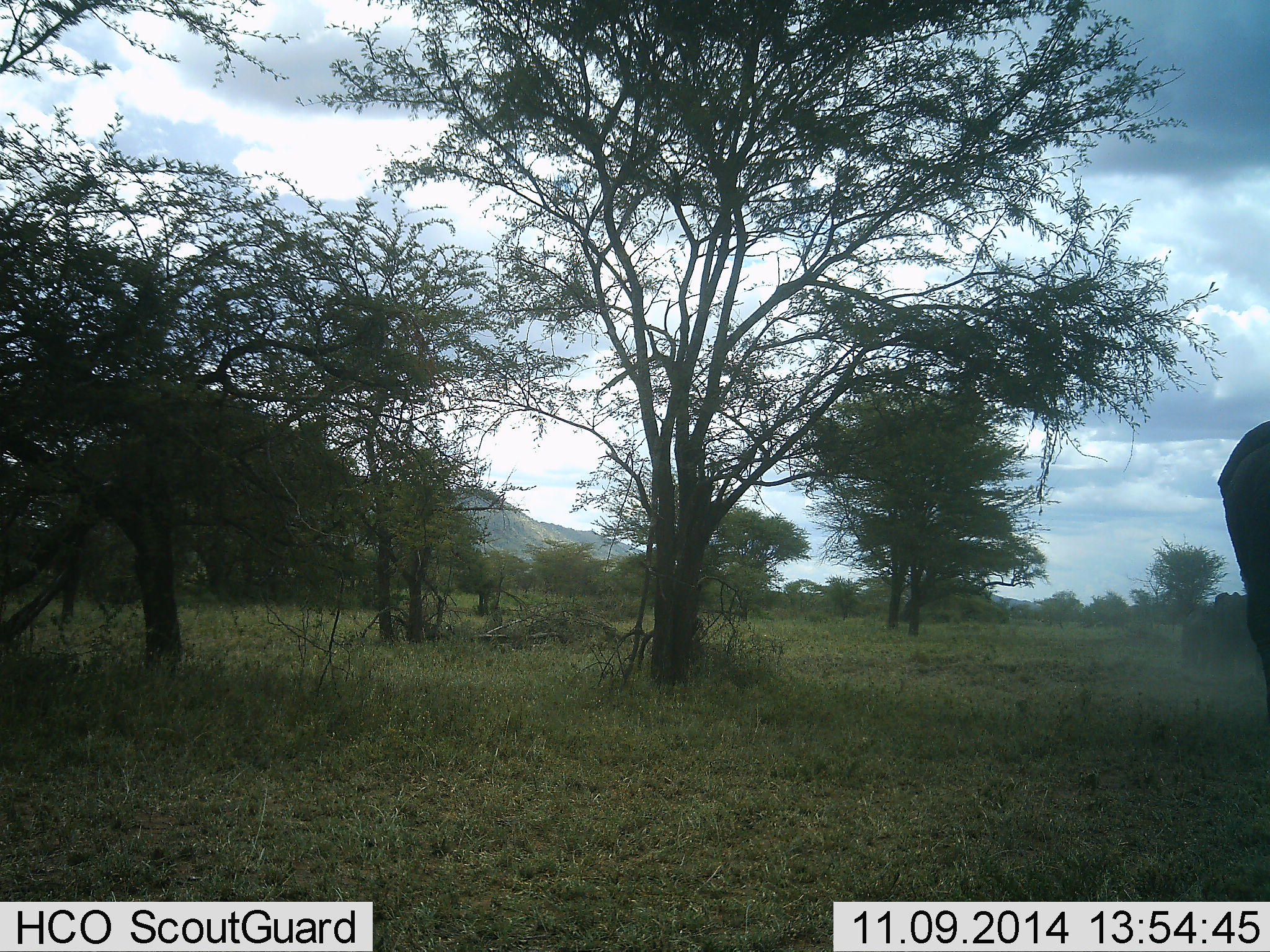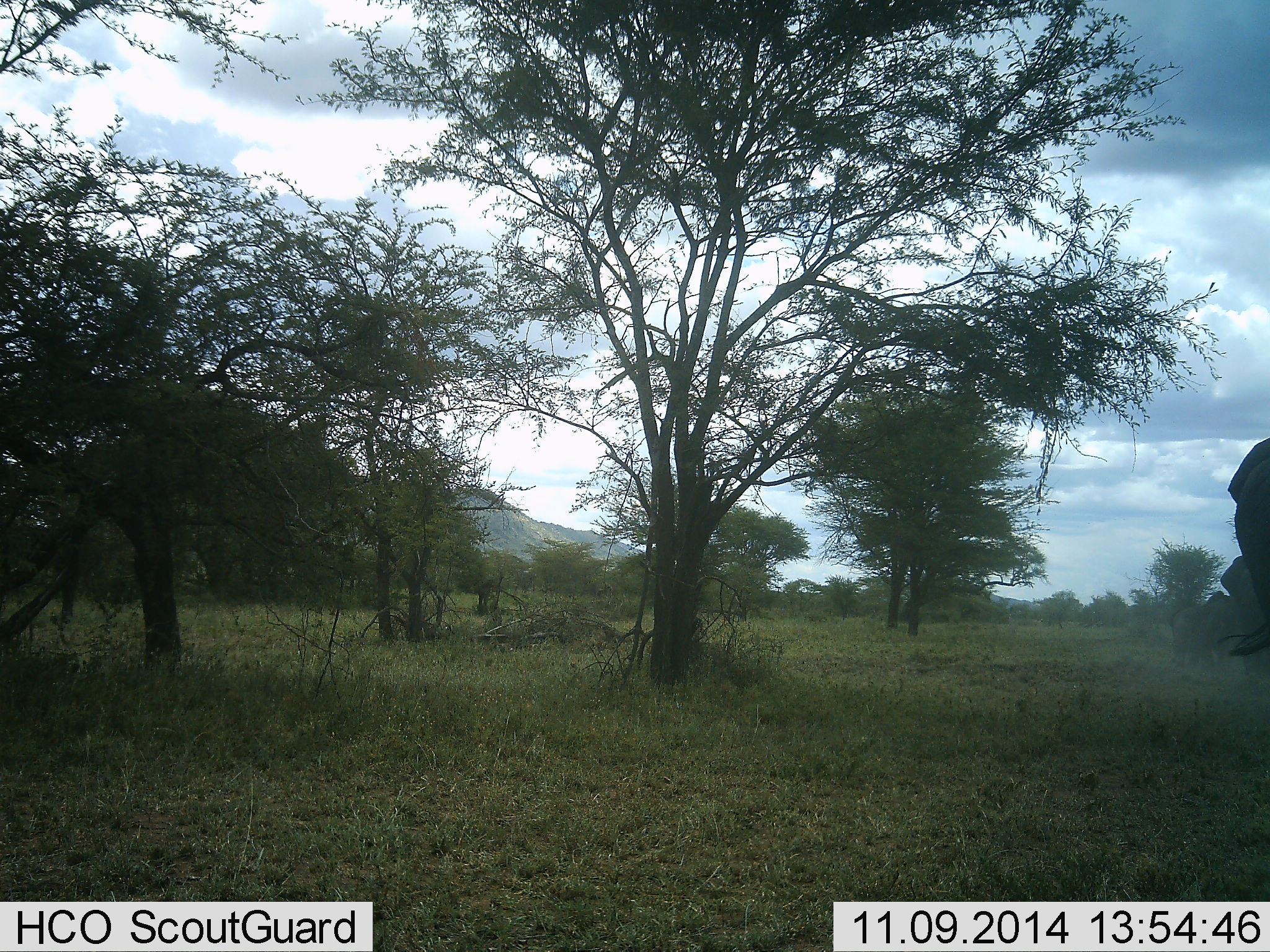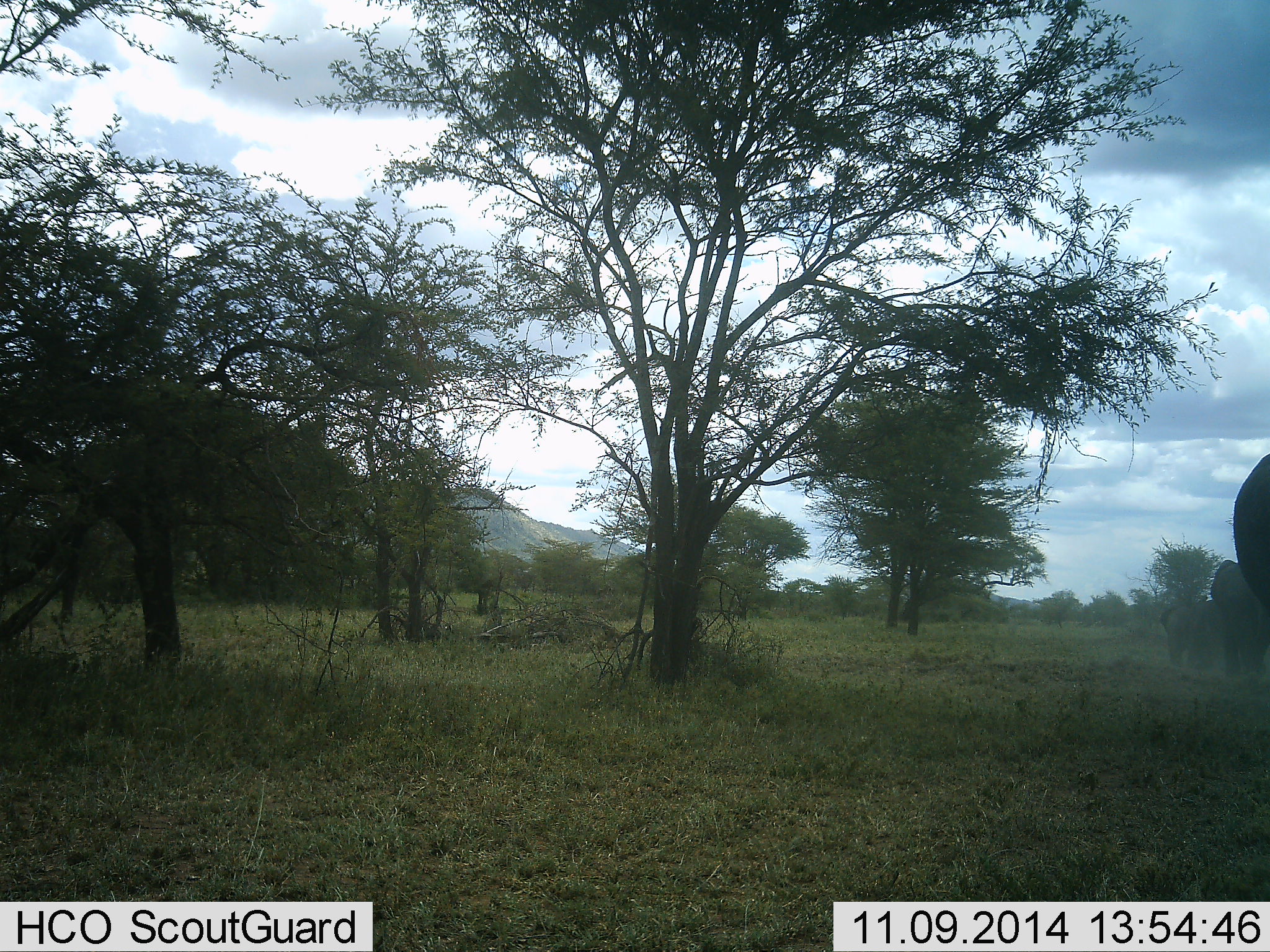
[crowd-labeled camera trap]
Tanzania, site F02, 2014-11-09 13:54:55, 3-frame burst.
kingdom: Animalia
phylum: Chordata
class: Mammalia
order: Proboscidea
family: Elephantidae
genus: Loxodonta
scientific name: Loxodonta africana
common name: african bush elephant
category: elephant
Elephant (african bush elephant) (Loxodonta africana), count 3. Behavior (volunteer vote fractions): standing 30%, resting 10%, moving 60%, interacting 0%. Young present (vote fraction): 10%. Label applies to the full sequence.